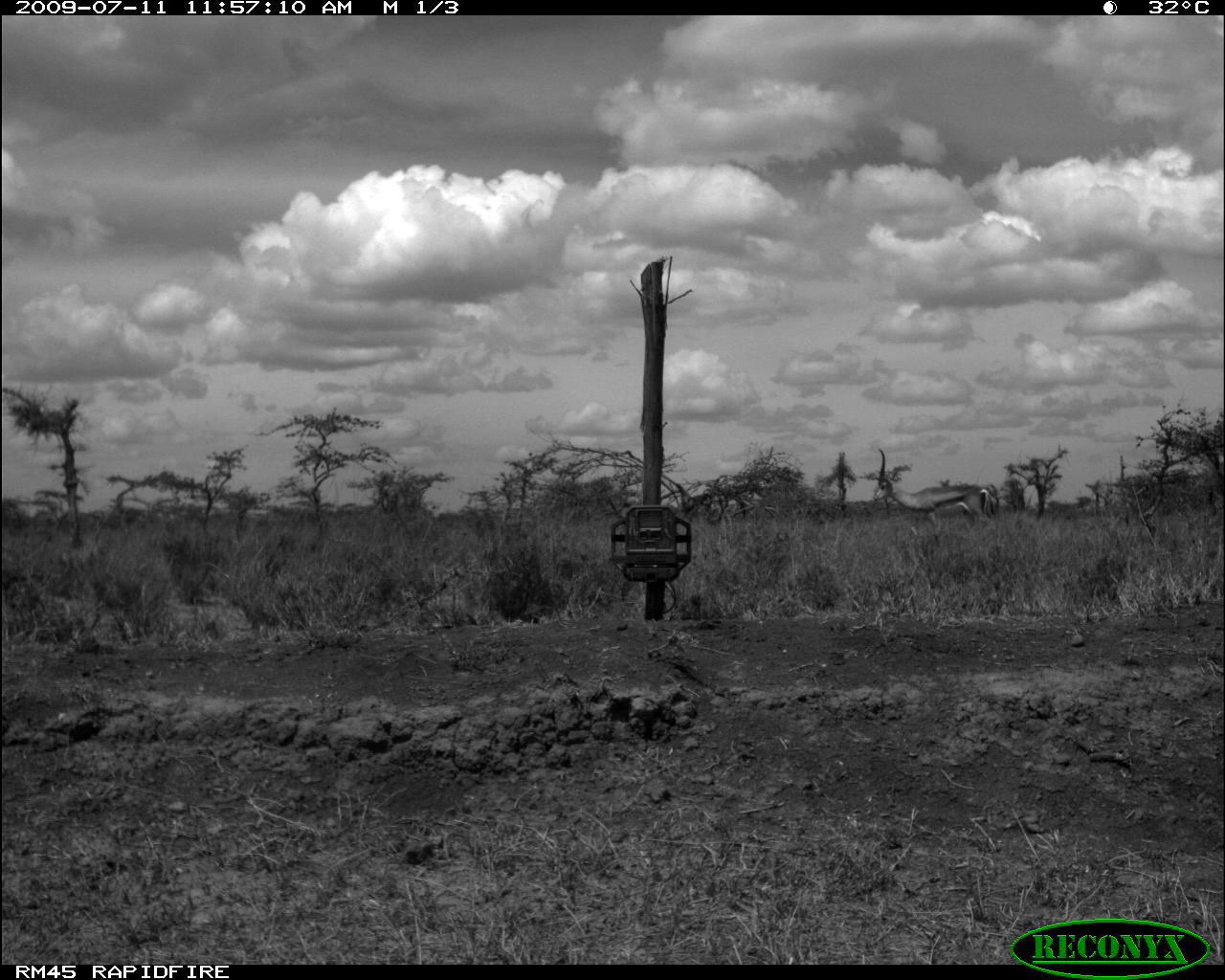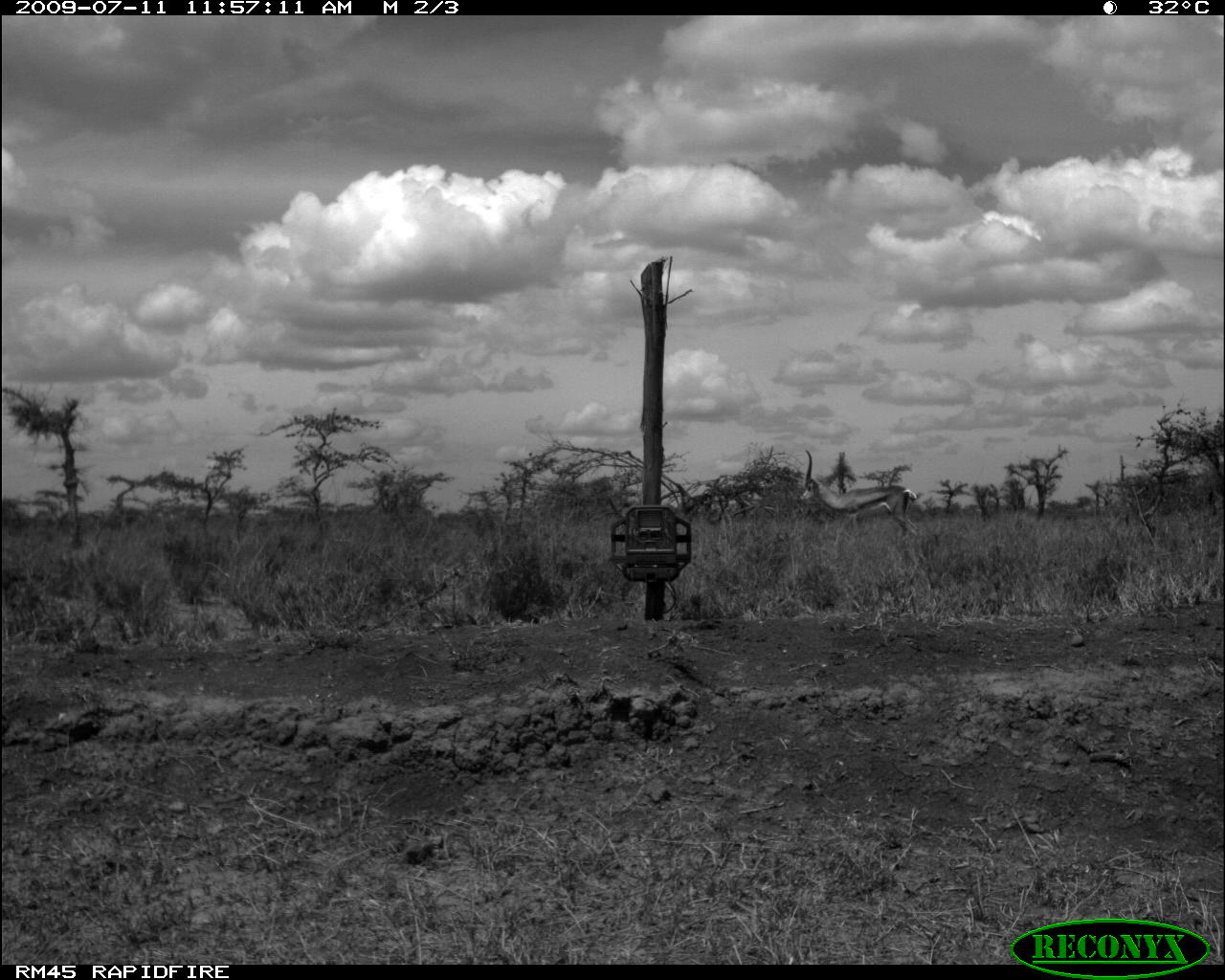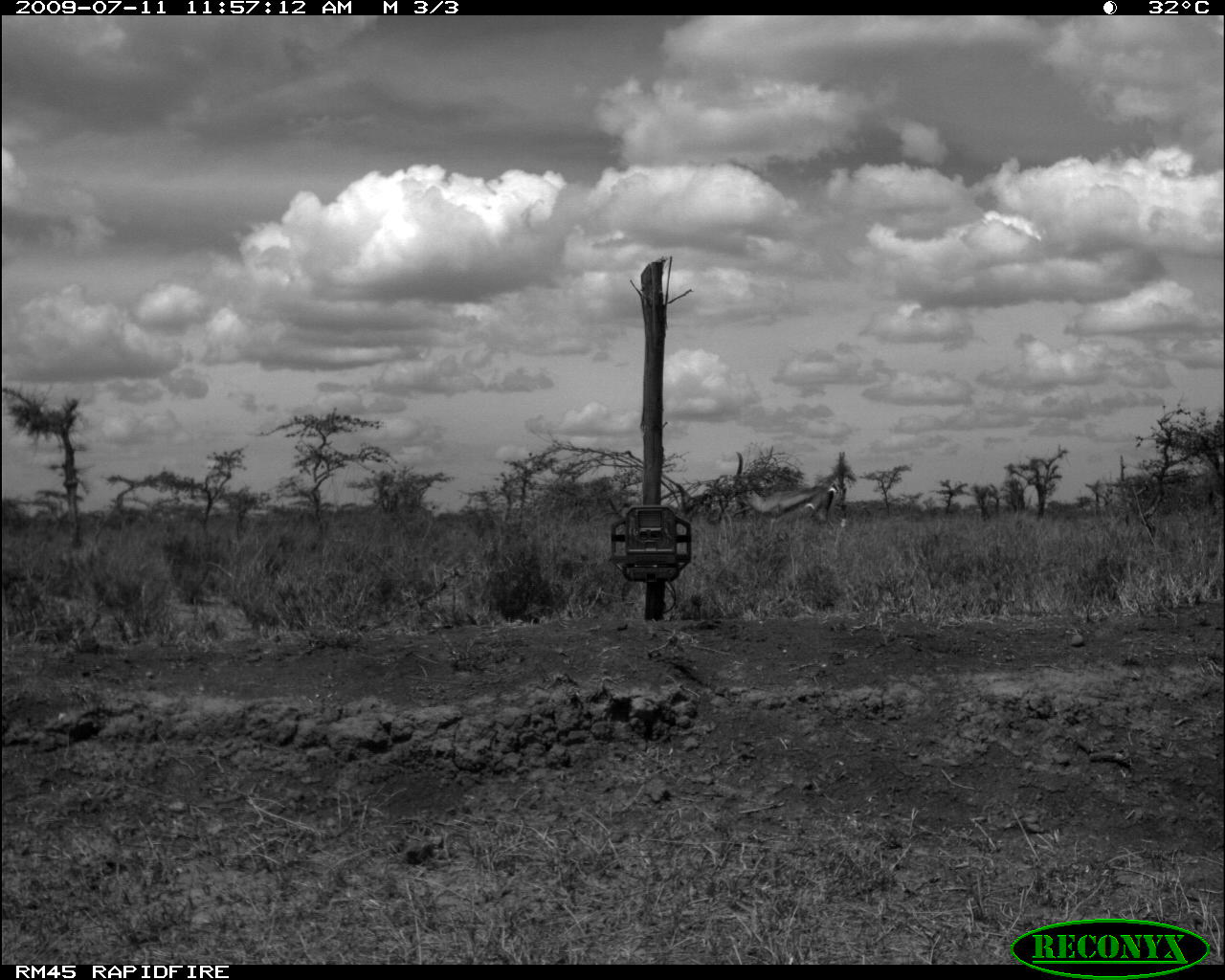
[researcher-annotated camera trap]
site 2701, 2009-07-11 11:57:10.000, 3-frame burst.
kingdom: Animalia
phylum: Chordata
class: Mammalia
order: Artiodactyla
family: Bovidae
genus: Nanger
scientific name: Nanger granti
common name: grant's gazelle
Nanger granti (grant's gazelle), count 1.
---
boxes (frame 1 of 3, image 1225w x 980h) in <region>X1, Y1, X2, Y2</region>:
nanger granti: <region>871, 447, 996, 534</region>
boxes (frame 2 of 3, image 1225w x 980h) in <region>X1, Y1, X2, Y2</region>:
nanger granti: <region>793, 448, 920, 557</region>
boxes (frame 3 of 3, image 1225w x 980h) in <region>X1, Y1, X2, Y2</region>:
nanger granti: <region>728, 449, 837, 530</region>